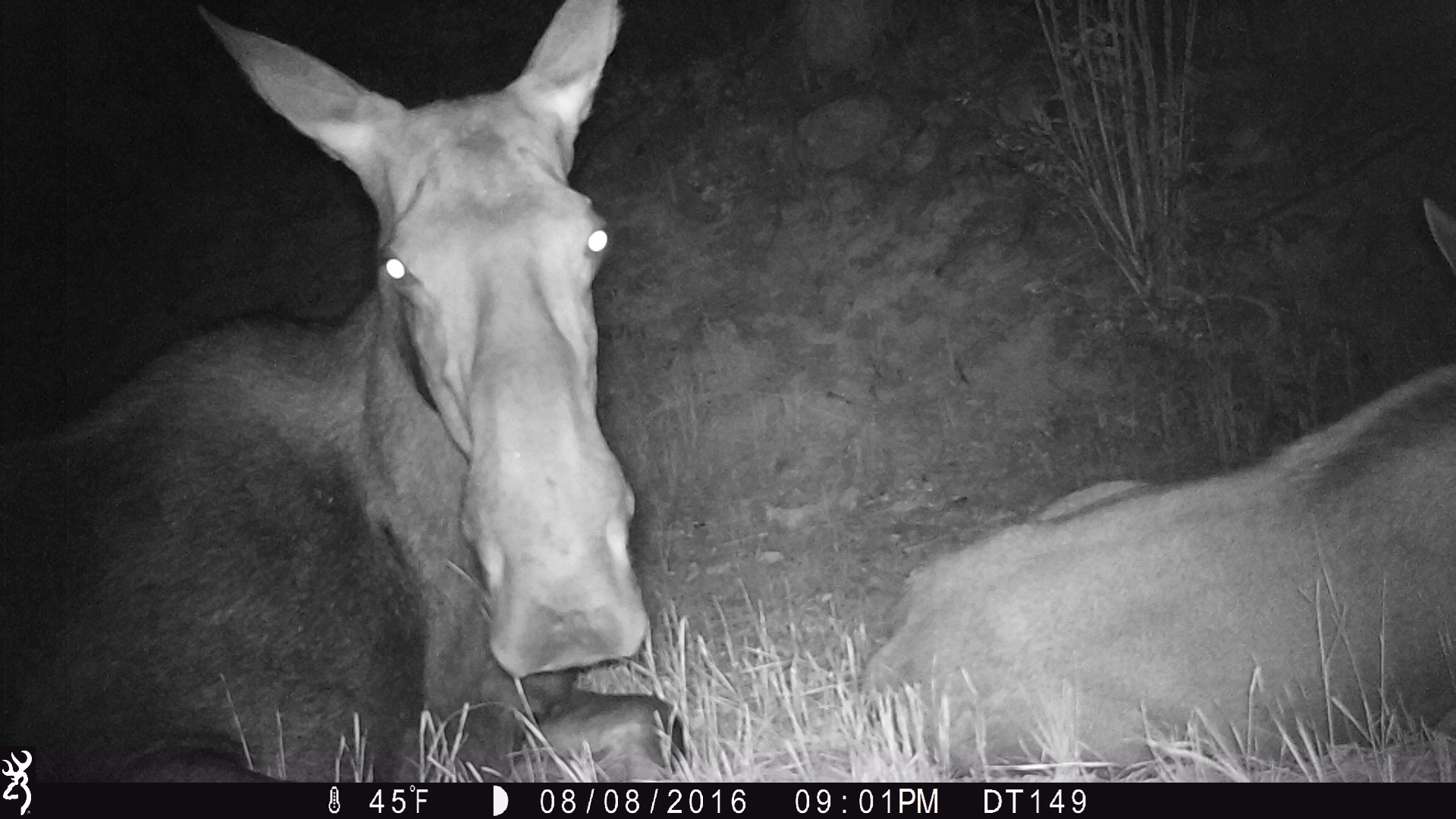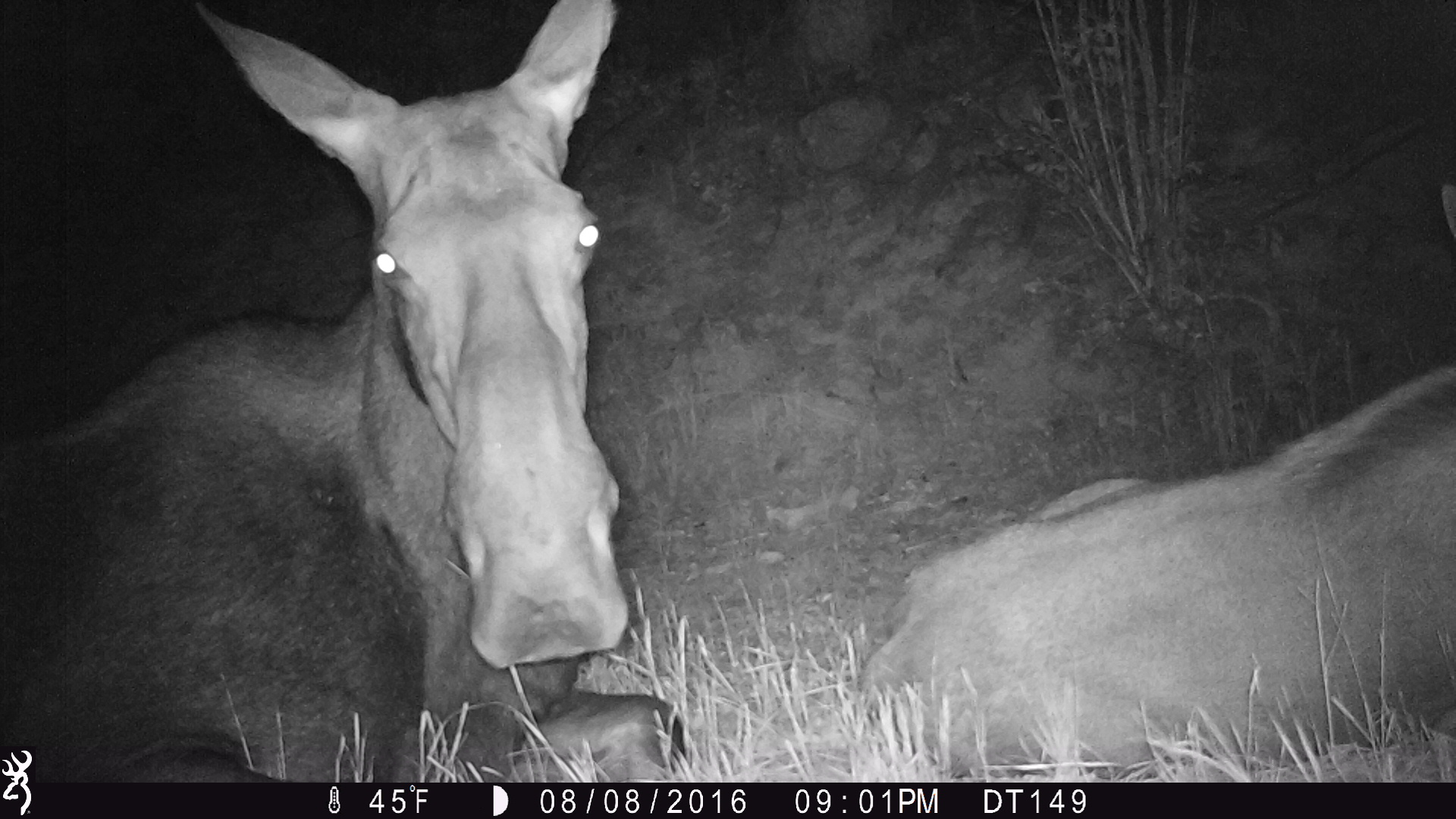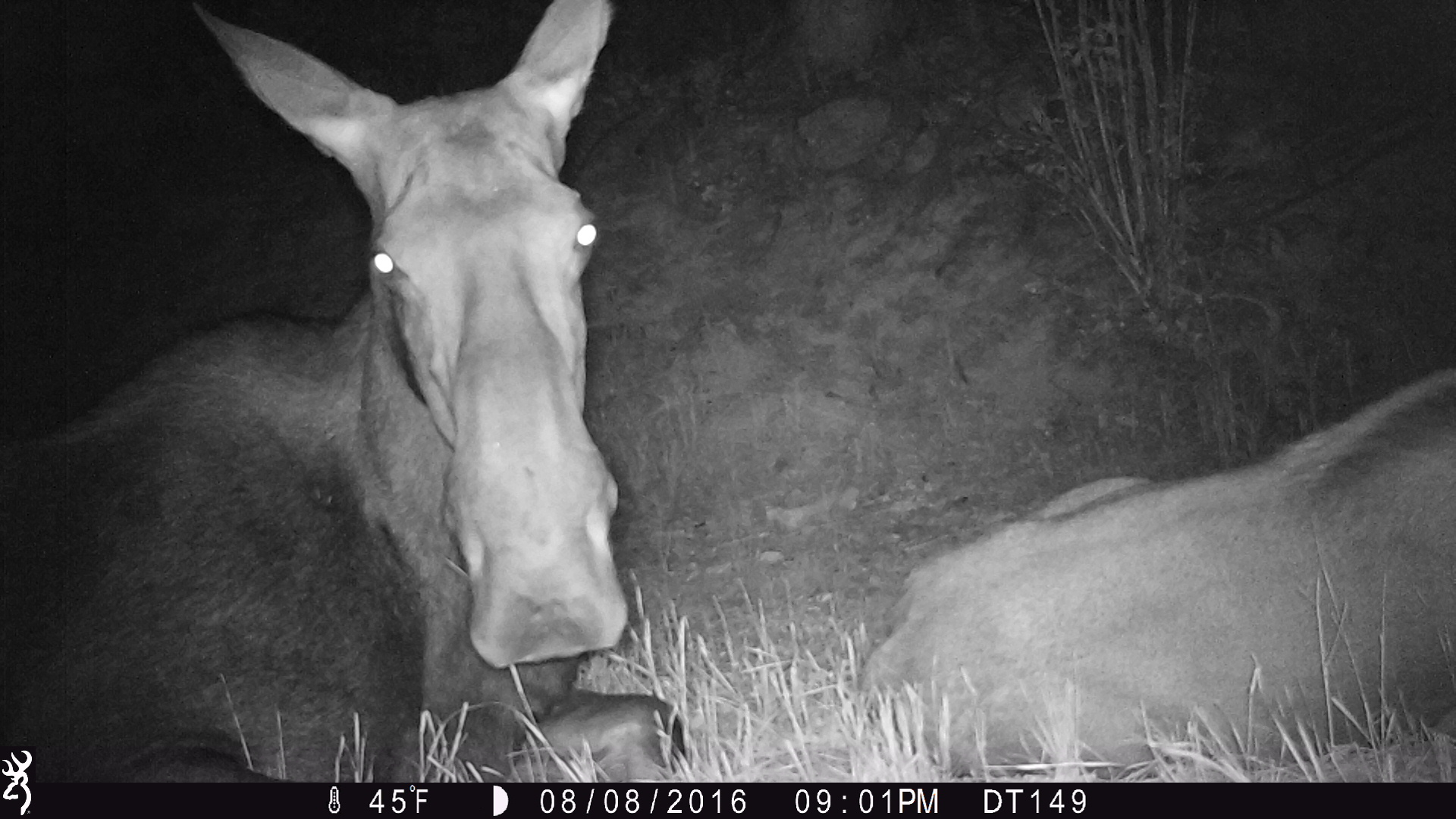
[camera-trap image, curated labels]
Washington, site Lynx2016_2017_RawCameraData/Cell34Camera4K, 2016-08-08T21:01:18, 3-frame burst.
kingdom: Animalia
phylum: Chordata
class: Mammalia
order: Artiodactyla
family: Cervidae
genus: Alces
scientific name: Alces alces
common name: moose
Alces alces (moose). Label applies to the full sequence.